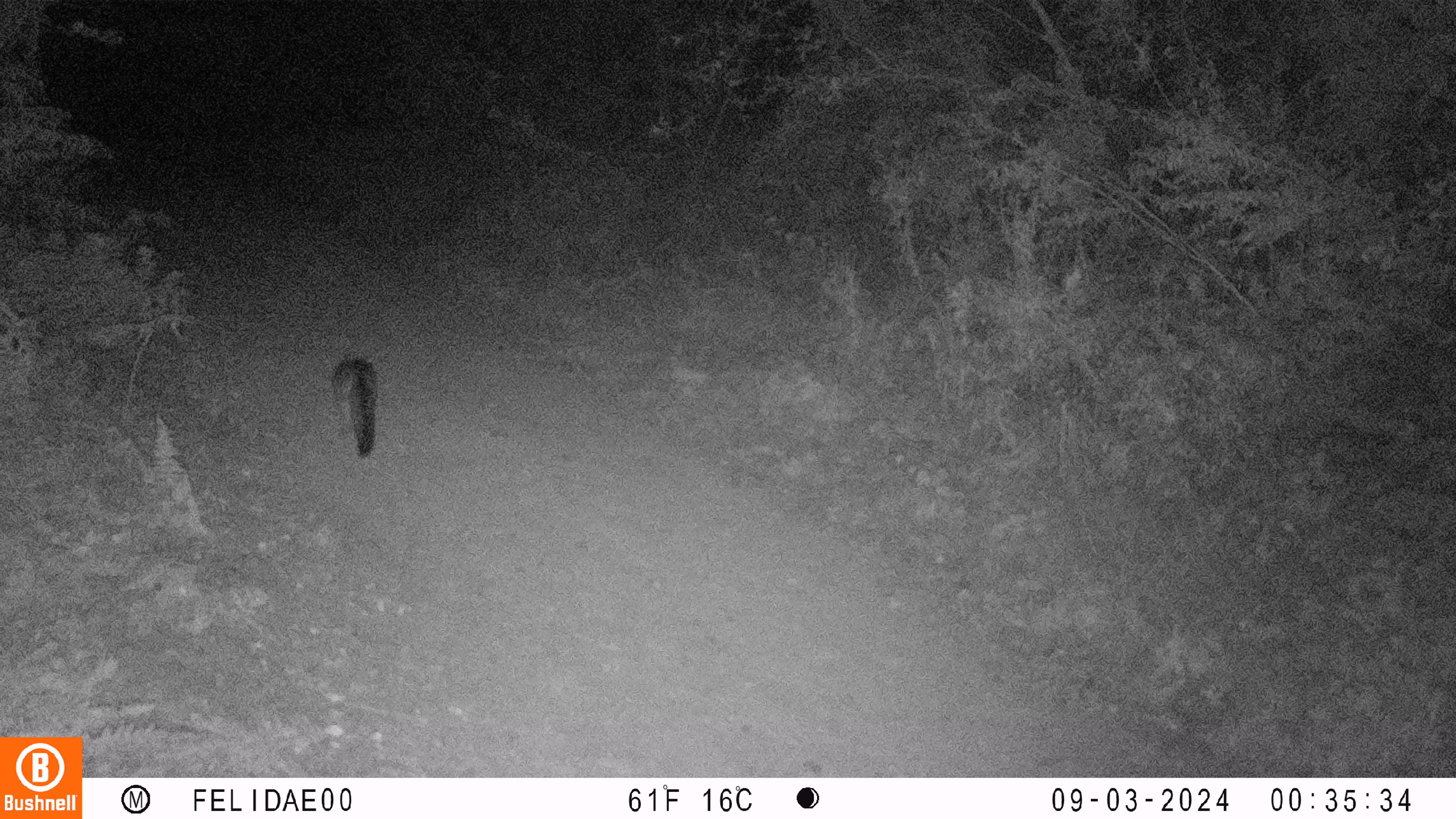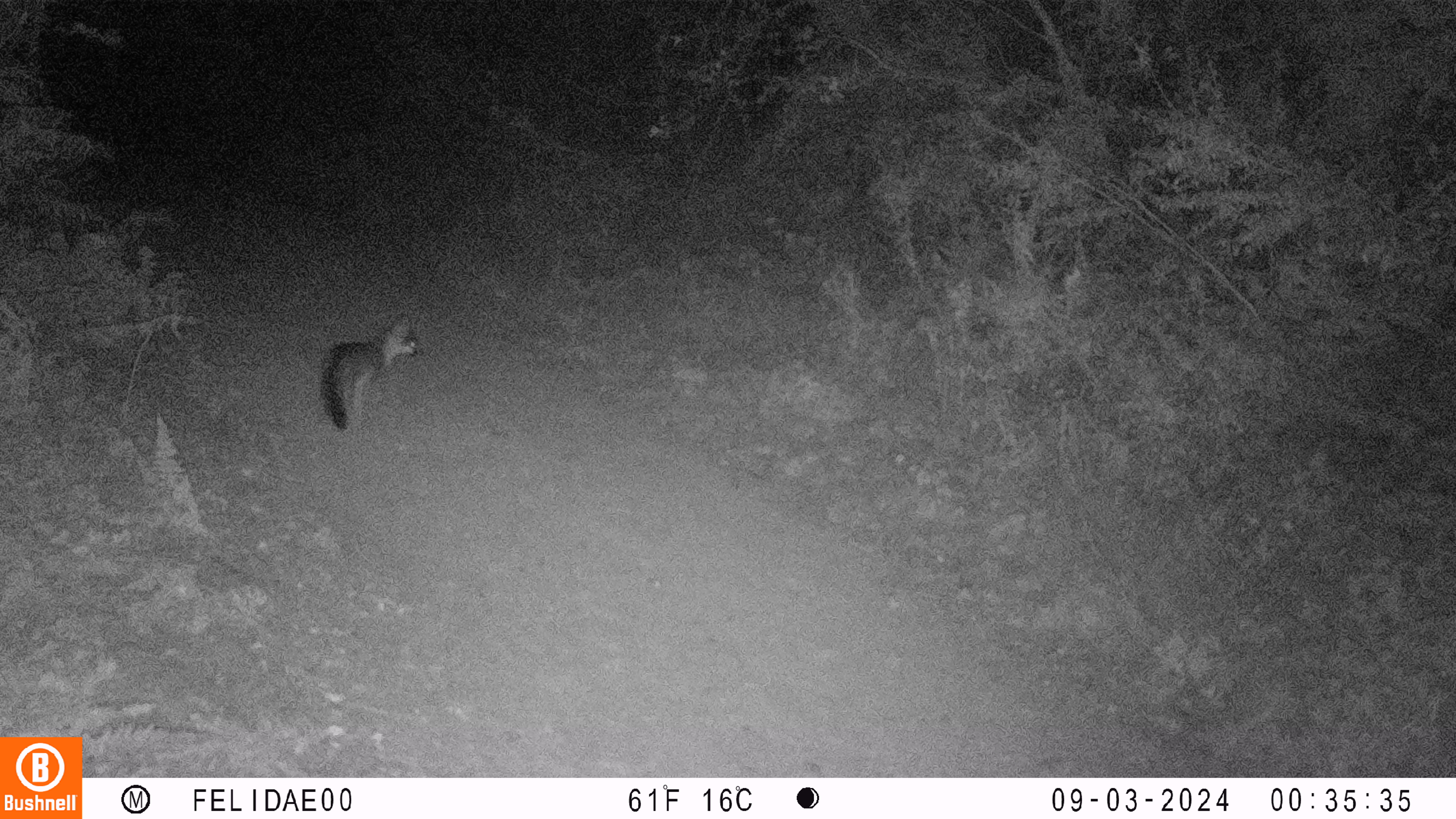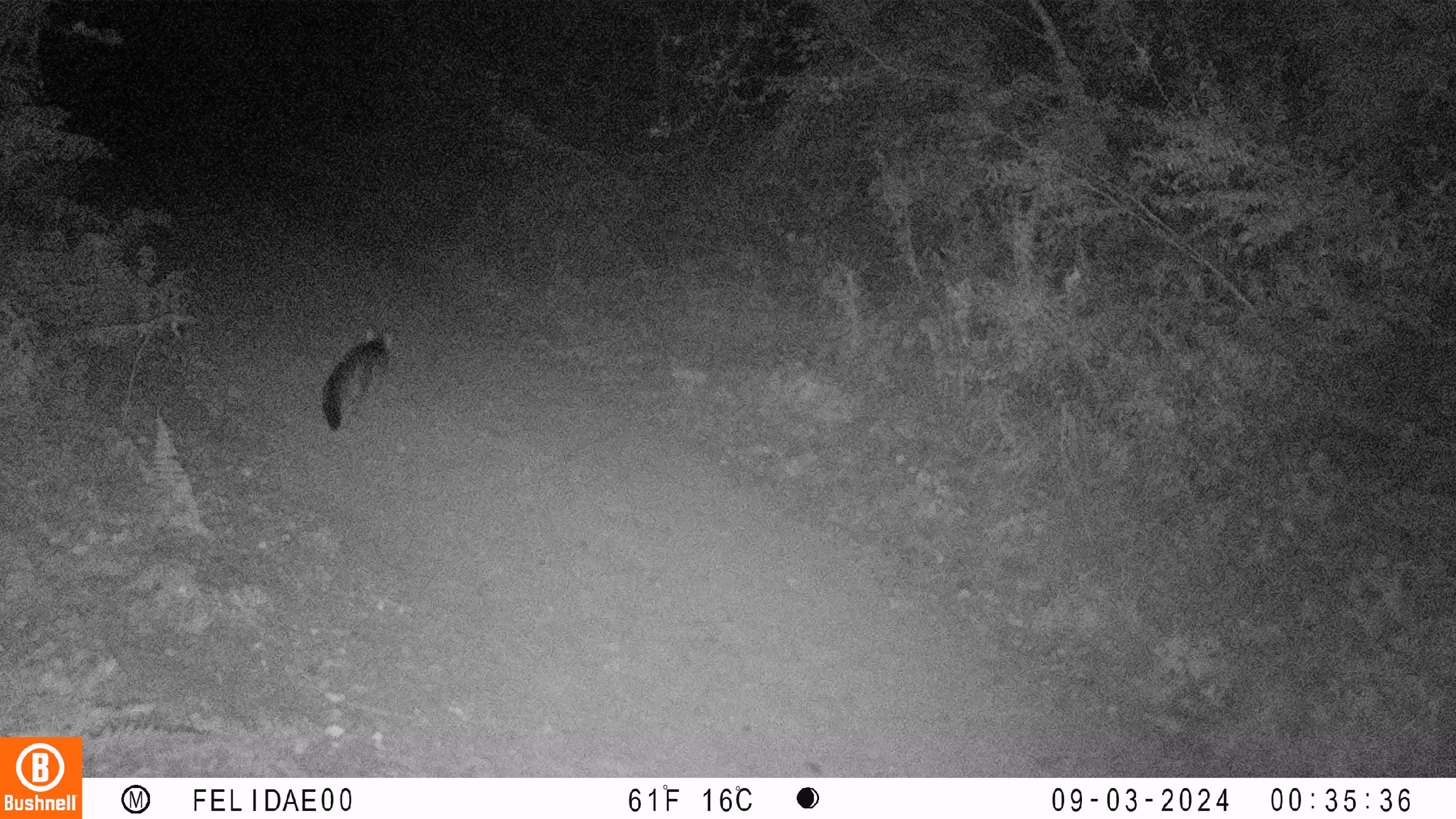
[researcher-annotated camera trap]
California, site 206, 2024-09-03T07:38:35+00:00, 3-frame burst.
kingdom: Animalia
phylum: Chordata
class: Mammalia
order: Carnivora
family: Canidae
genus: Urocyon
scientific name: Urocyon cinereoargenteus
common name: gray fox